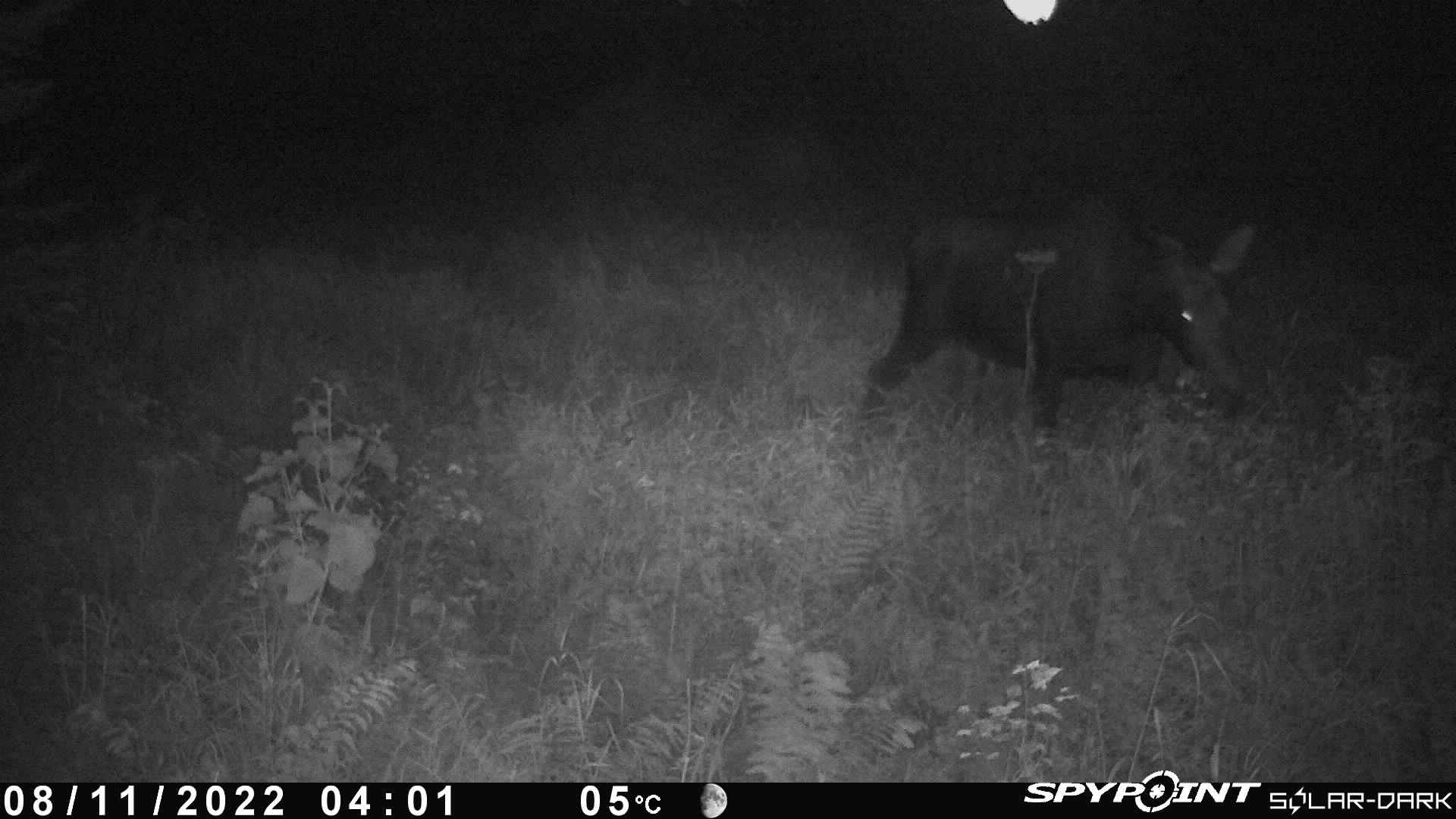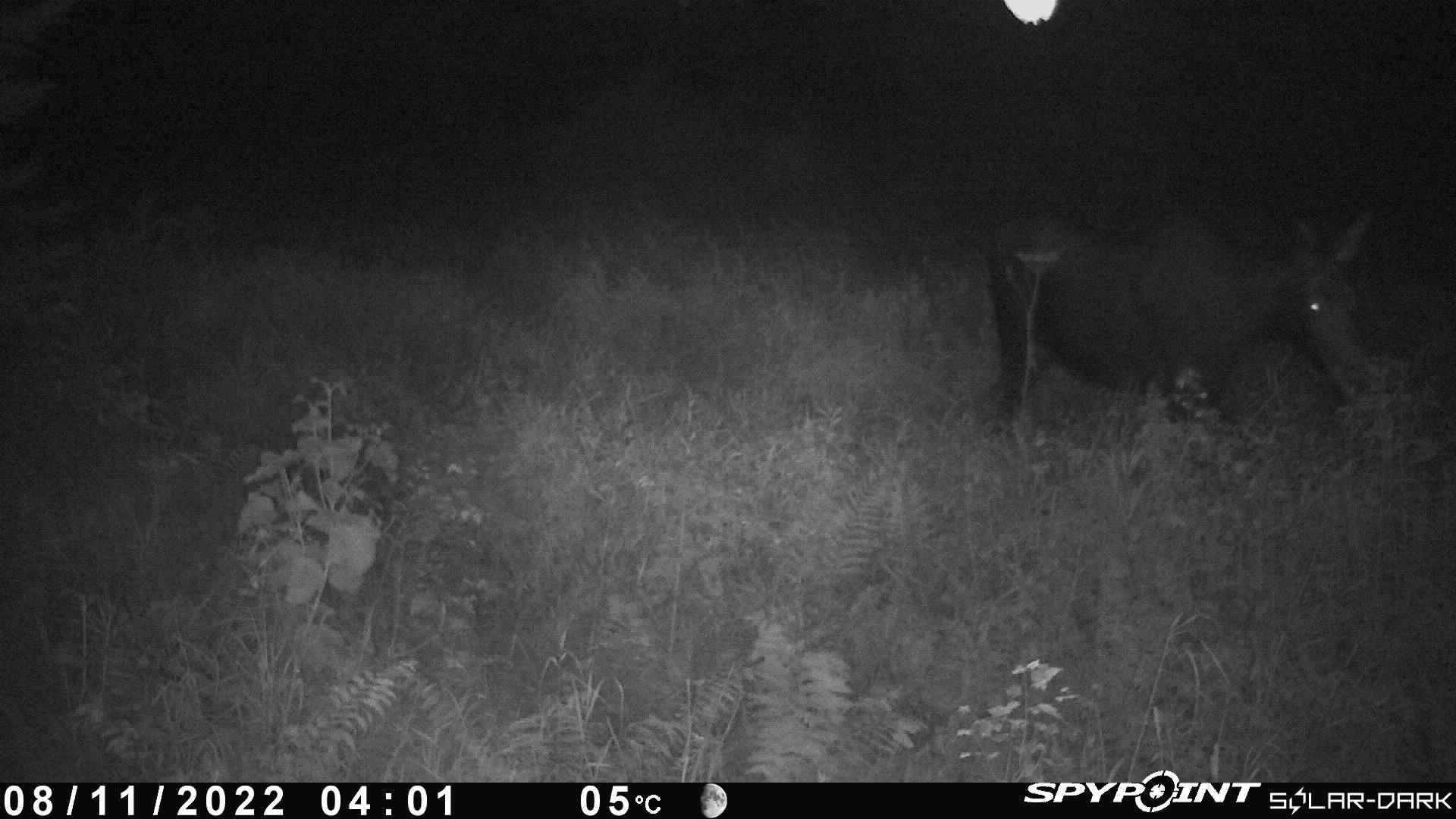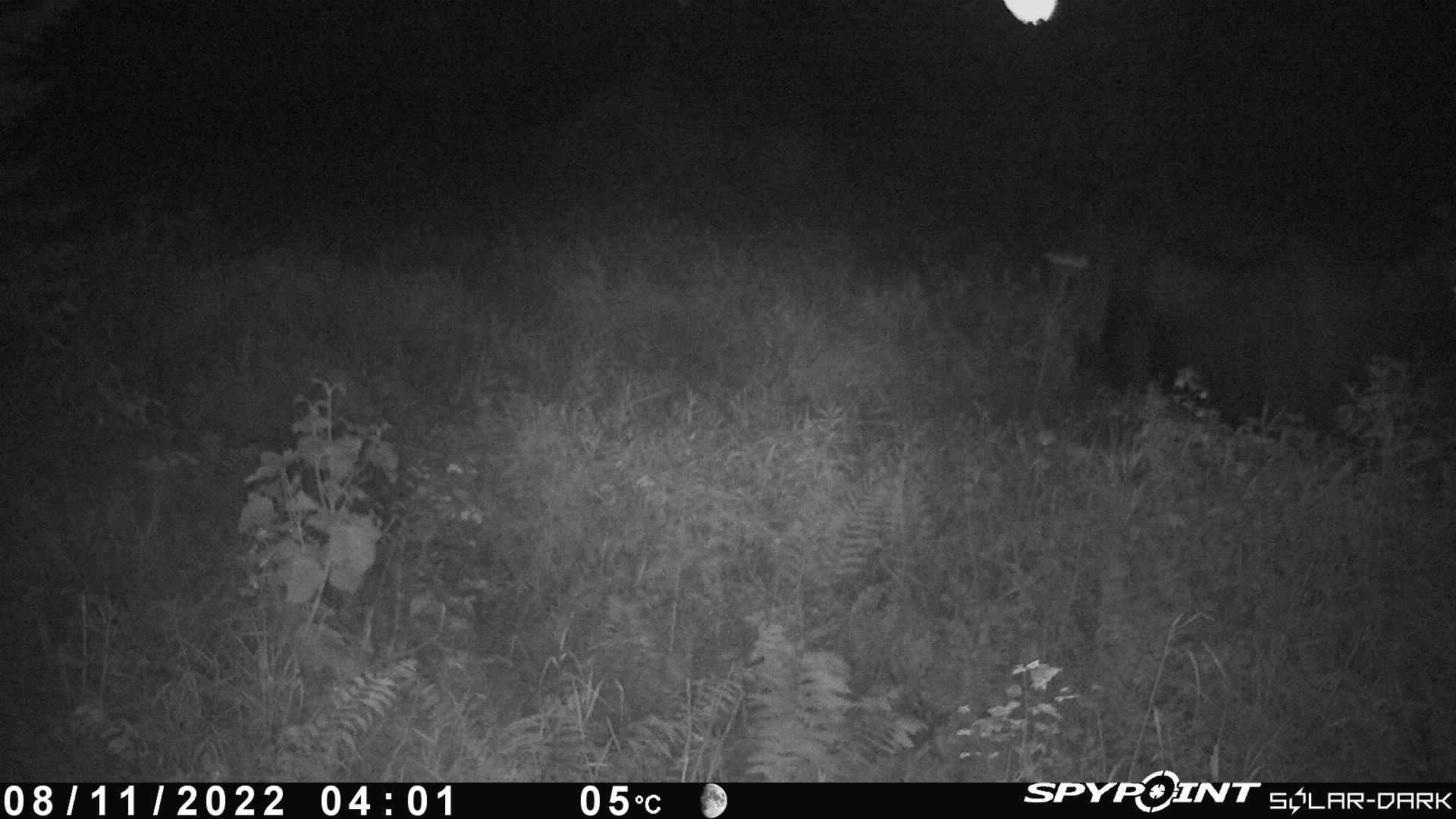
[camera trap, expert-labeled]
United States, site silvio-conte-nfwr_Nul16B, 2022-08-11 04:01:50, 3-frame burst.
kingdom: Animalia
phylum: Chordata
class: Mammalia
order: Artiodactyla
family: Cervidae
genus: Alces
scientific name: Alces alces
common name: moose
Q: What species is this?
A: Moose (Alces alces).